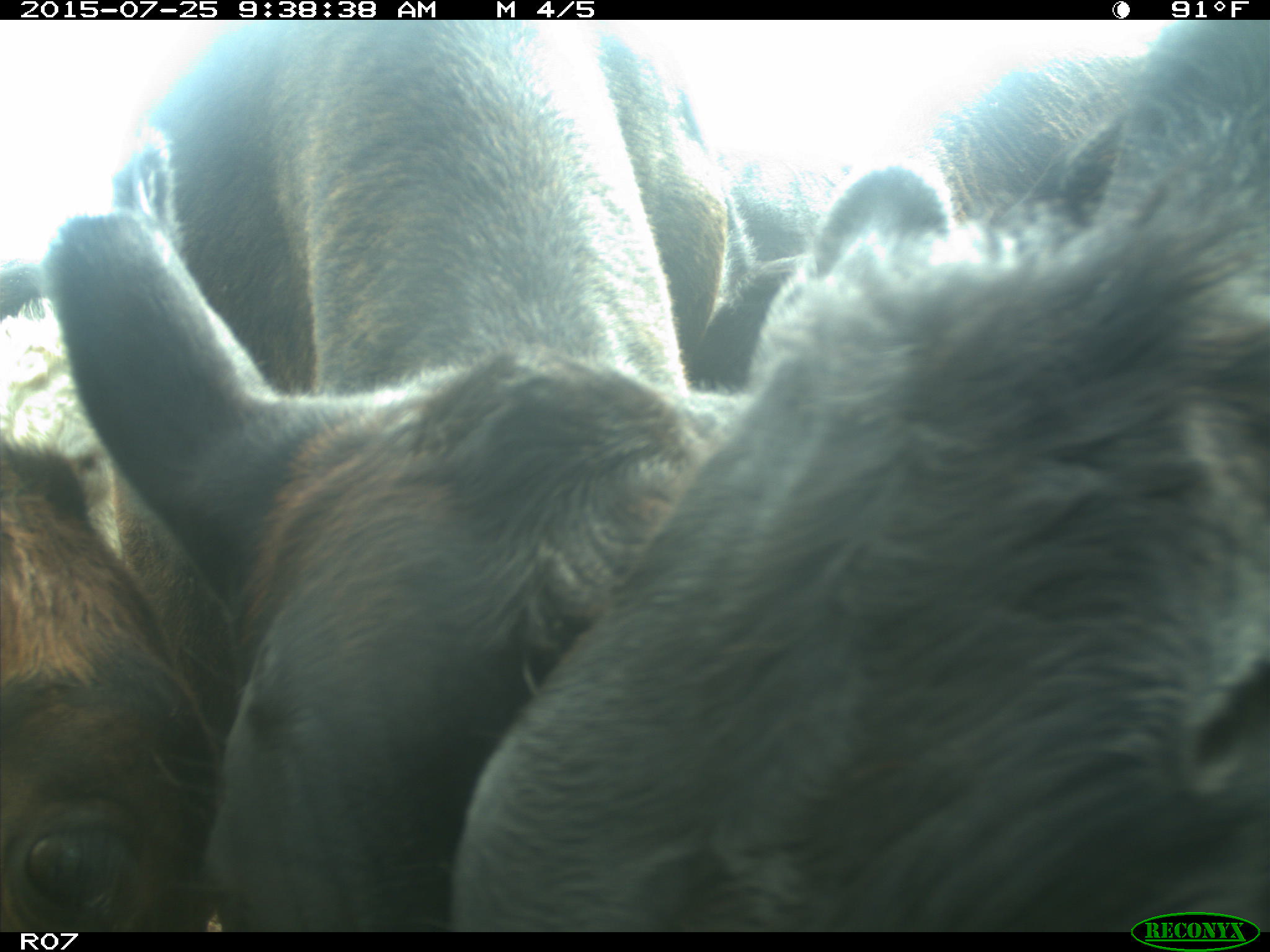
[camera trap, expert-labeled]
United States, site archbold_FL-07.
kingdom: Animalia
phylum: Chordata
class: Mammalia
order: Artiodactyla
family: Bovidae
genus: Bos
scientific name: Bos taurus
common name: domestic cow